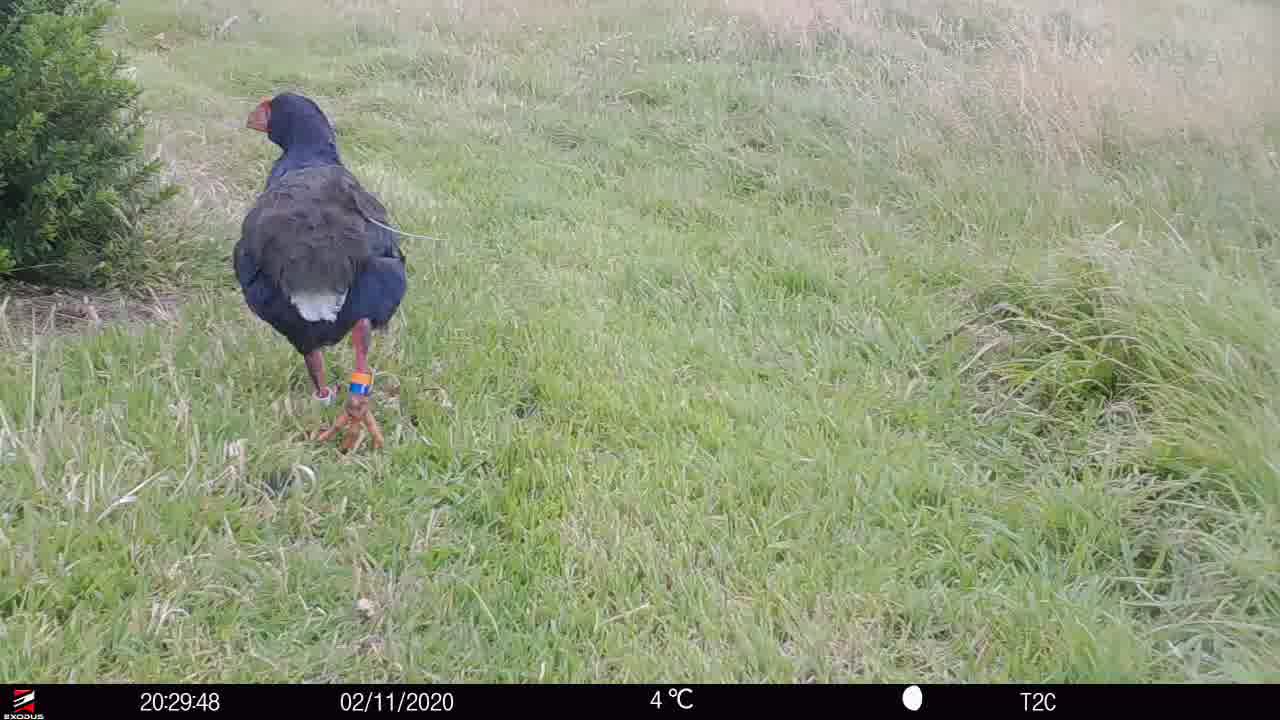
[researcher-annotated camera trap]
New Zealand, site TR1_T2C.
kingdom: Animalia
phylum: Chordata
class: Aves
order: Gruiformes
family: Rallidae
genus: Porphyrio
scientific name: Porphyrio mantelli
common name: takahe